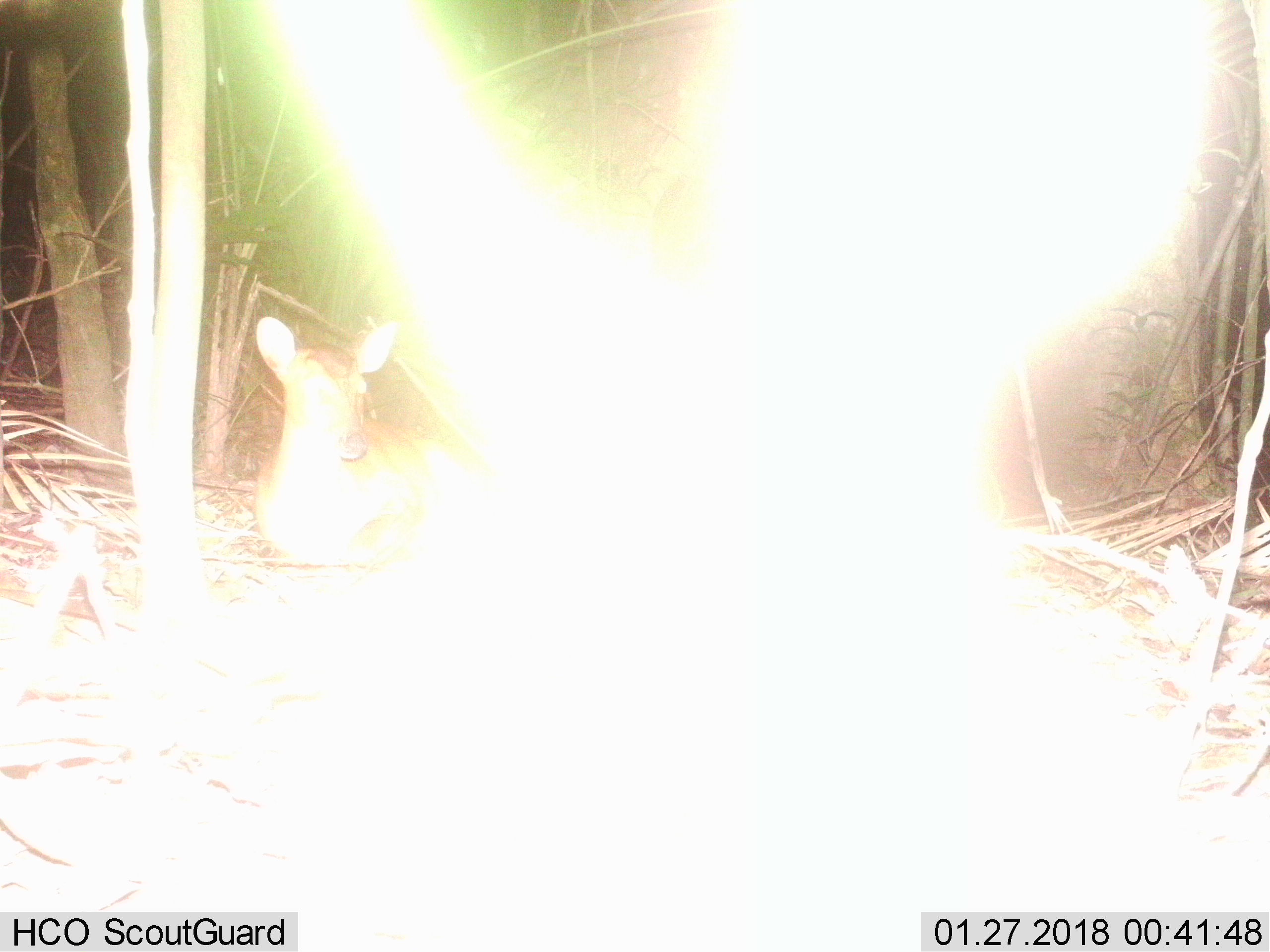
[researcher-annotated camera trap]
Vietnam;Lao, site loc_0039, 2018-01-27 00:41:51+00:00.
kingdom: Animalia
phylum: Chordata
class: Mammalia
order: Artiodactyla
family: Cervidae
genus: Muntiacus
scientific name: Muntiacus vuquangensis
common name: large-antlered muntjac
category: large antlered muntjac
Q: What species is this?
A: Large antlered muntjac (large-antlered muntjac) (Muntiacus vuquangensis).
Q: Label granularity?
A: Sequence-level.